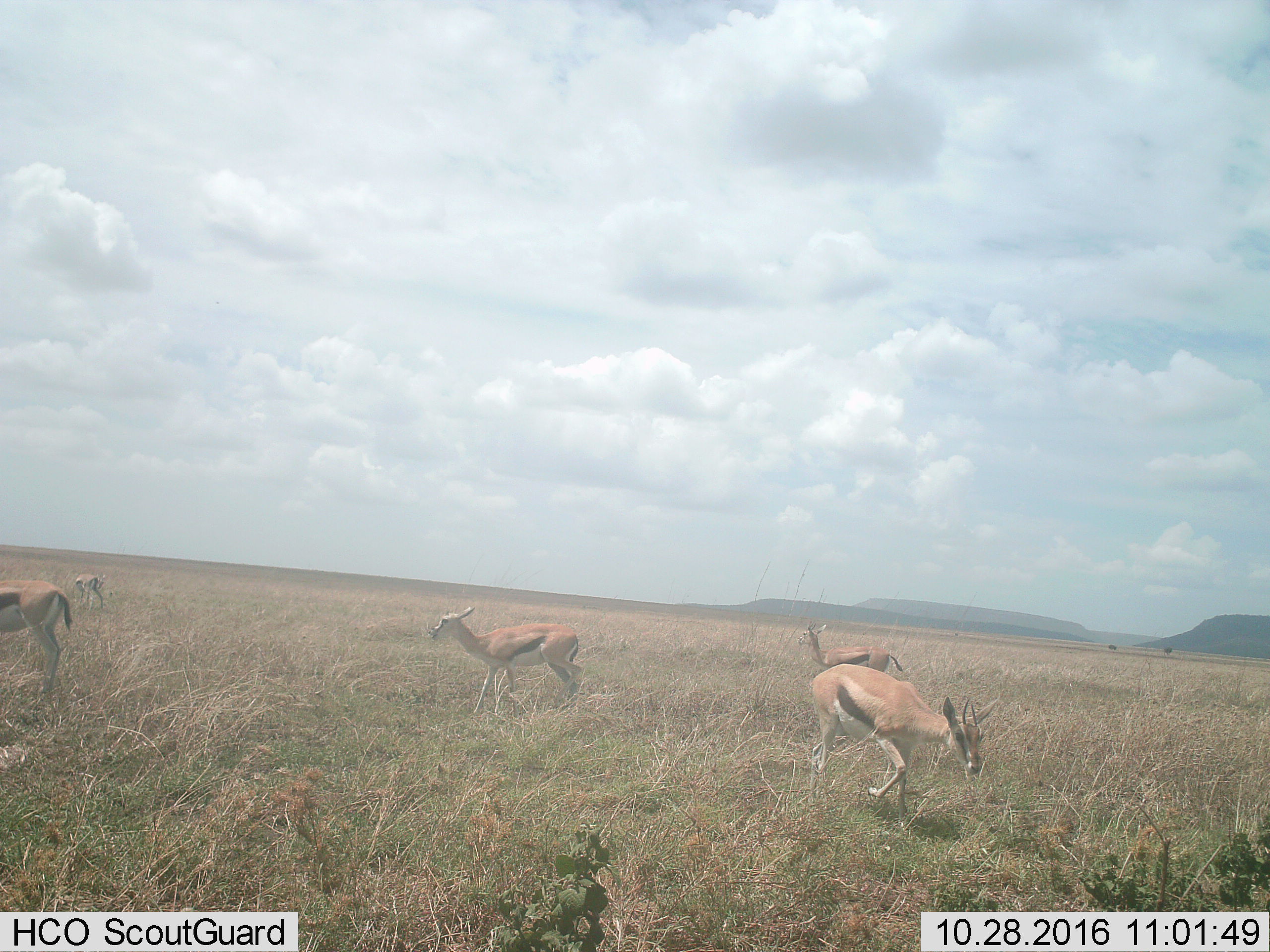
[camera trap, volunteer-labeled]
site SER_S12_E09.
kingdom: Animalia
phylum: Chordata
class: Mammalia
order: Artiodactyla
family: Bovidae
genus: Eudorcas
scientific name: Eudorcas thomsonii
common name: thomson's gazelle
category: gazellethomsons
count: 5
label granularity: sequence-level